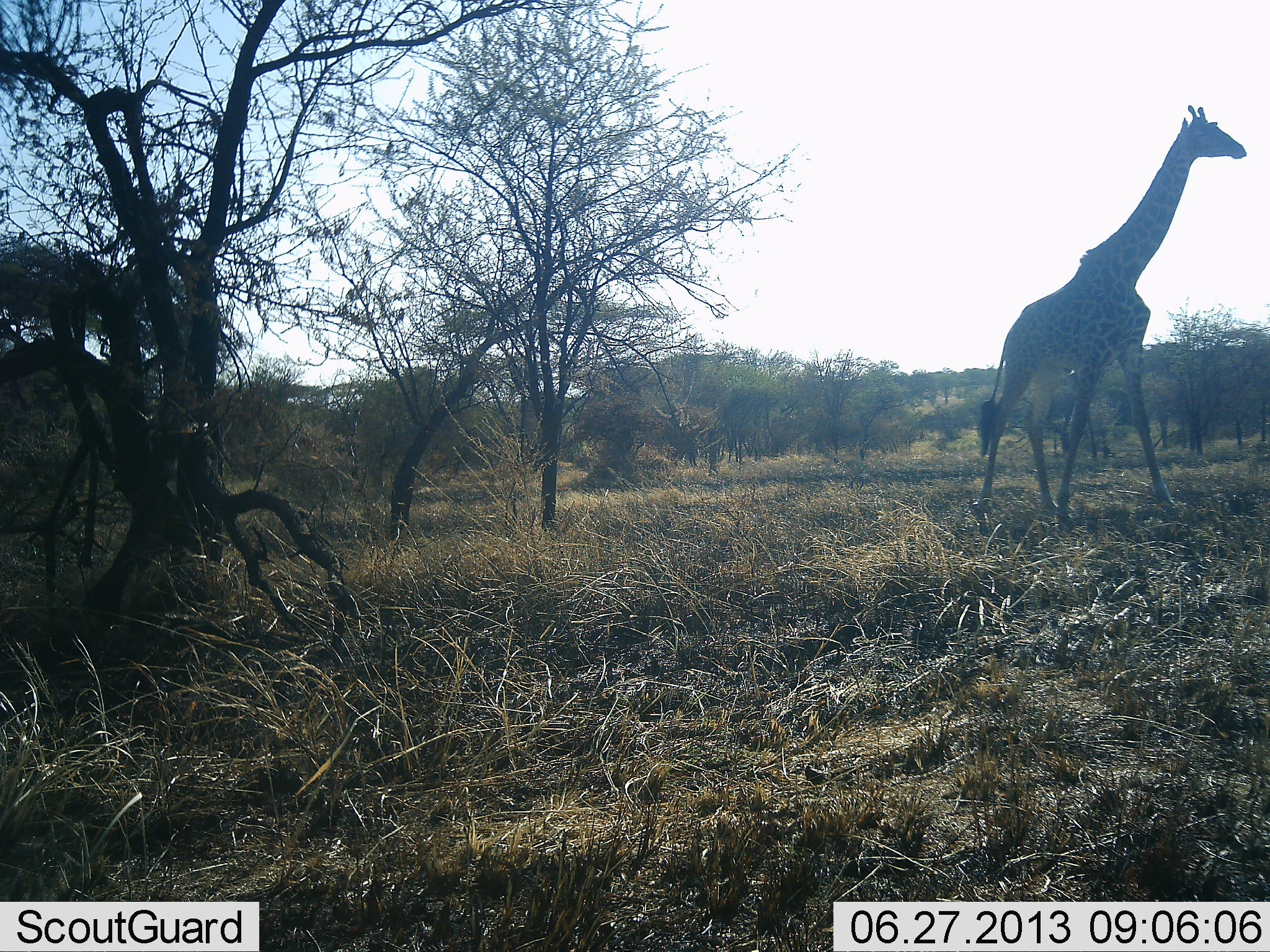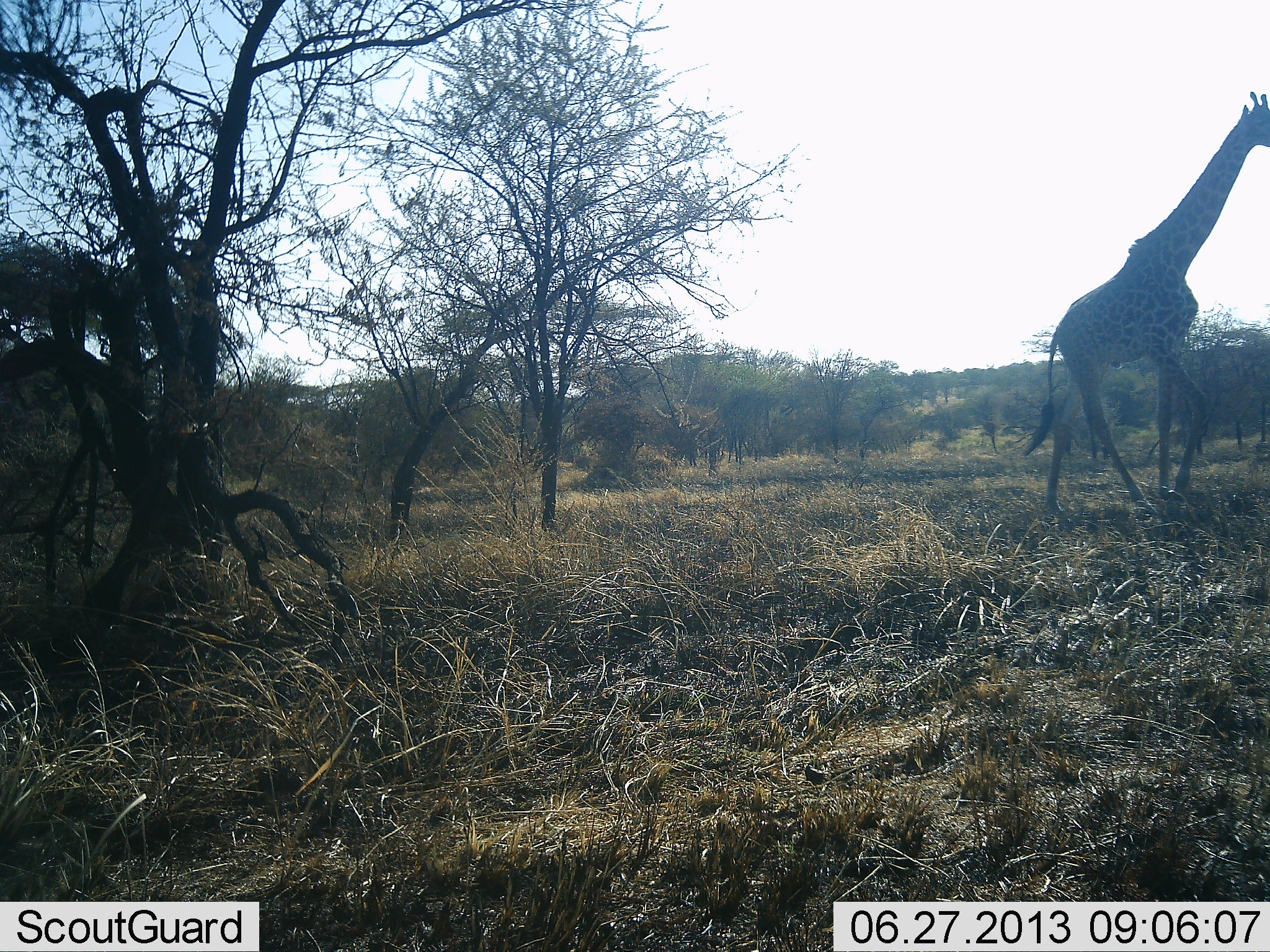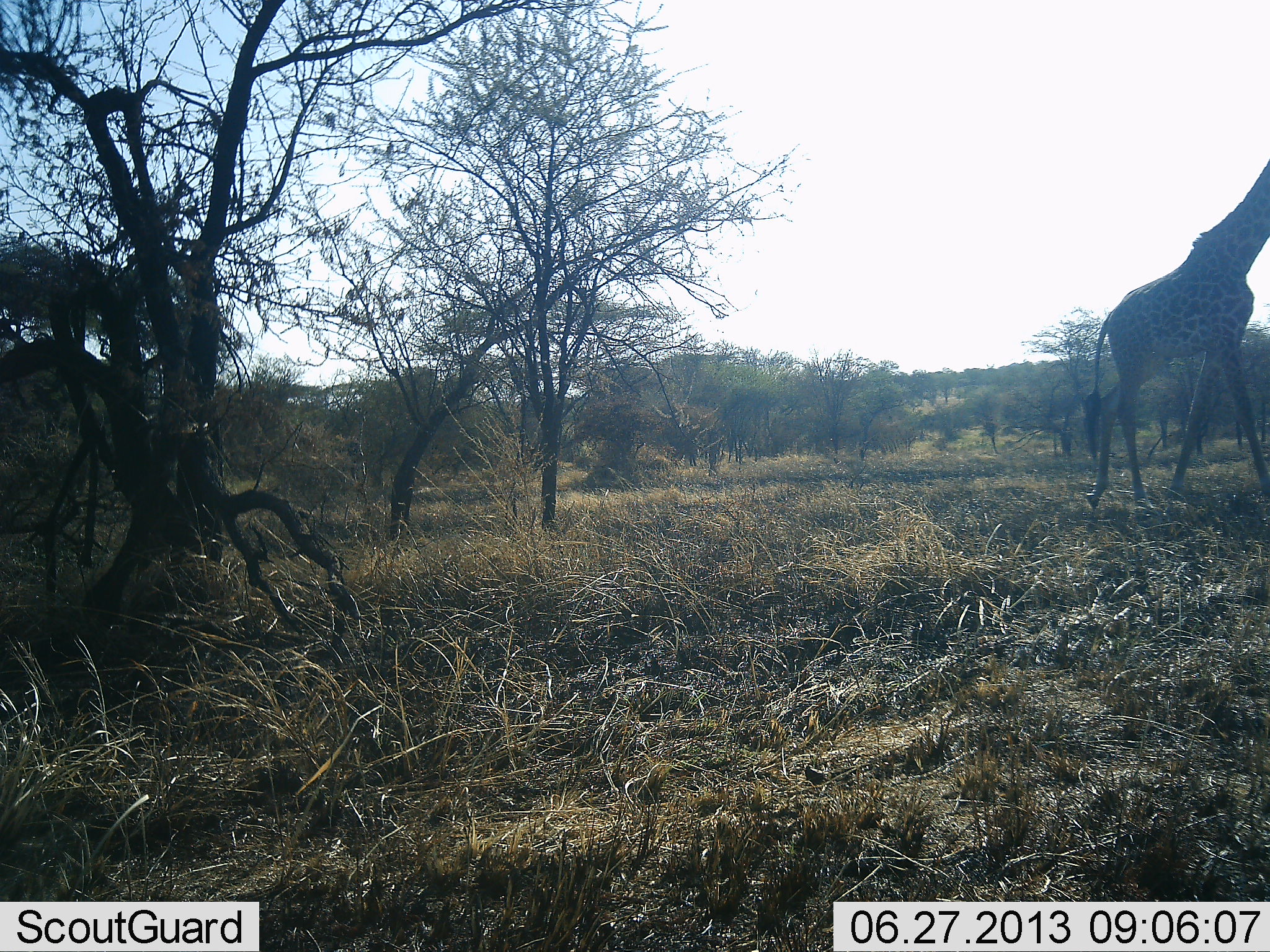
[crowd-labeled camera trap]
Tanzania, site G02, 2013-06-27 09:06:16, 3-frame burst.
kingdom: Animalia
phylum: Chordata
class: Mammalia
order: Artiodactyla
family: Giraffidae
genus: Giraffa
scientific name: Giraffa camelopardalis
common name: giraffe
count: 1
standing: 10%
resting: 0%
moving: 100%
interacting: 0%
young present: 0%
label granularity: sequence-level